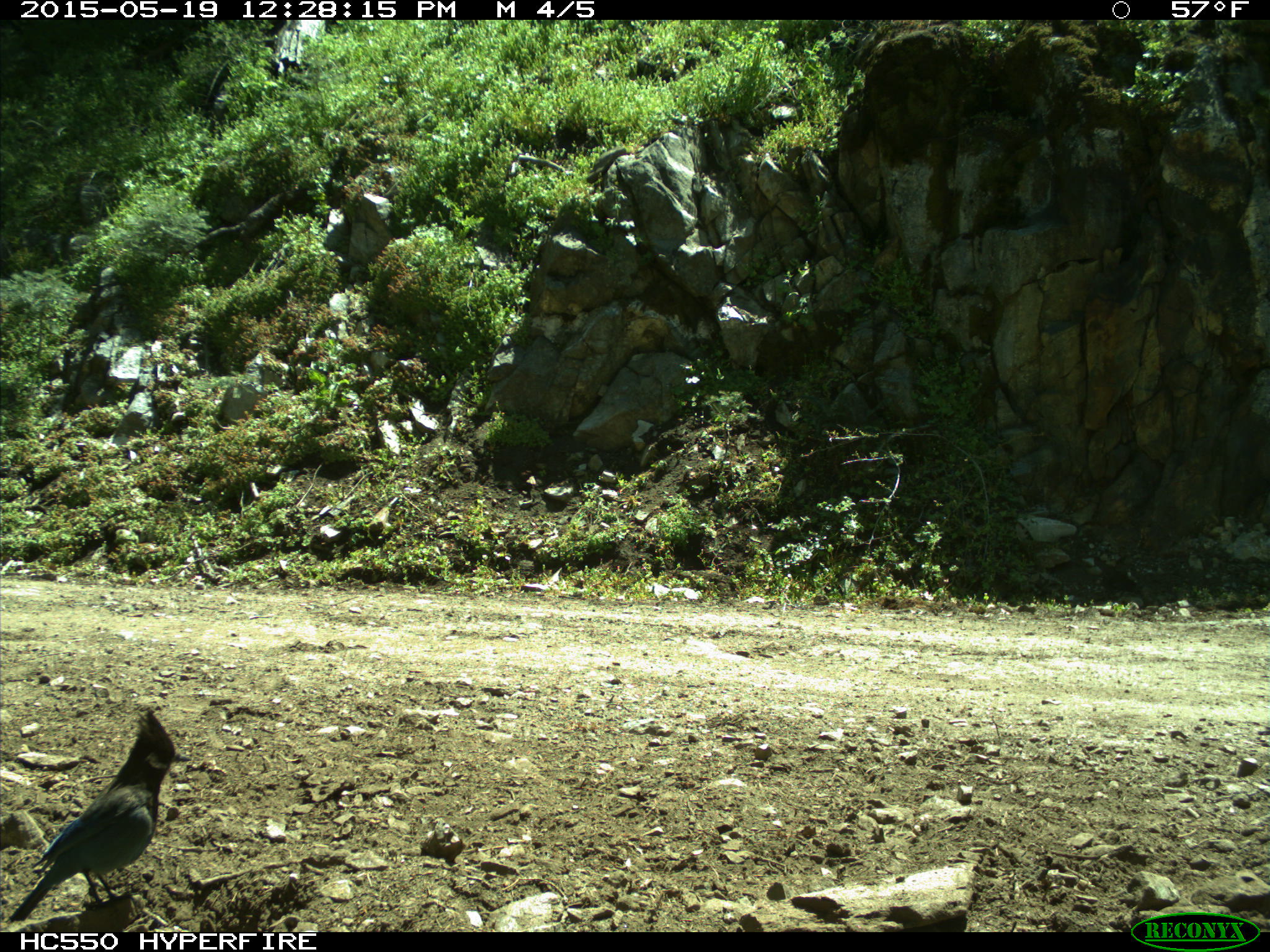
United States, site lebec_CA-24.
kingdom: Animalia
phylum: Chordata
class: Aves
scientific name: Aves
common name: birds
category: unidentified bird